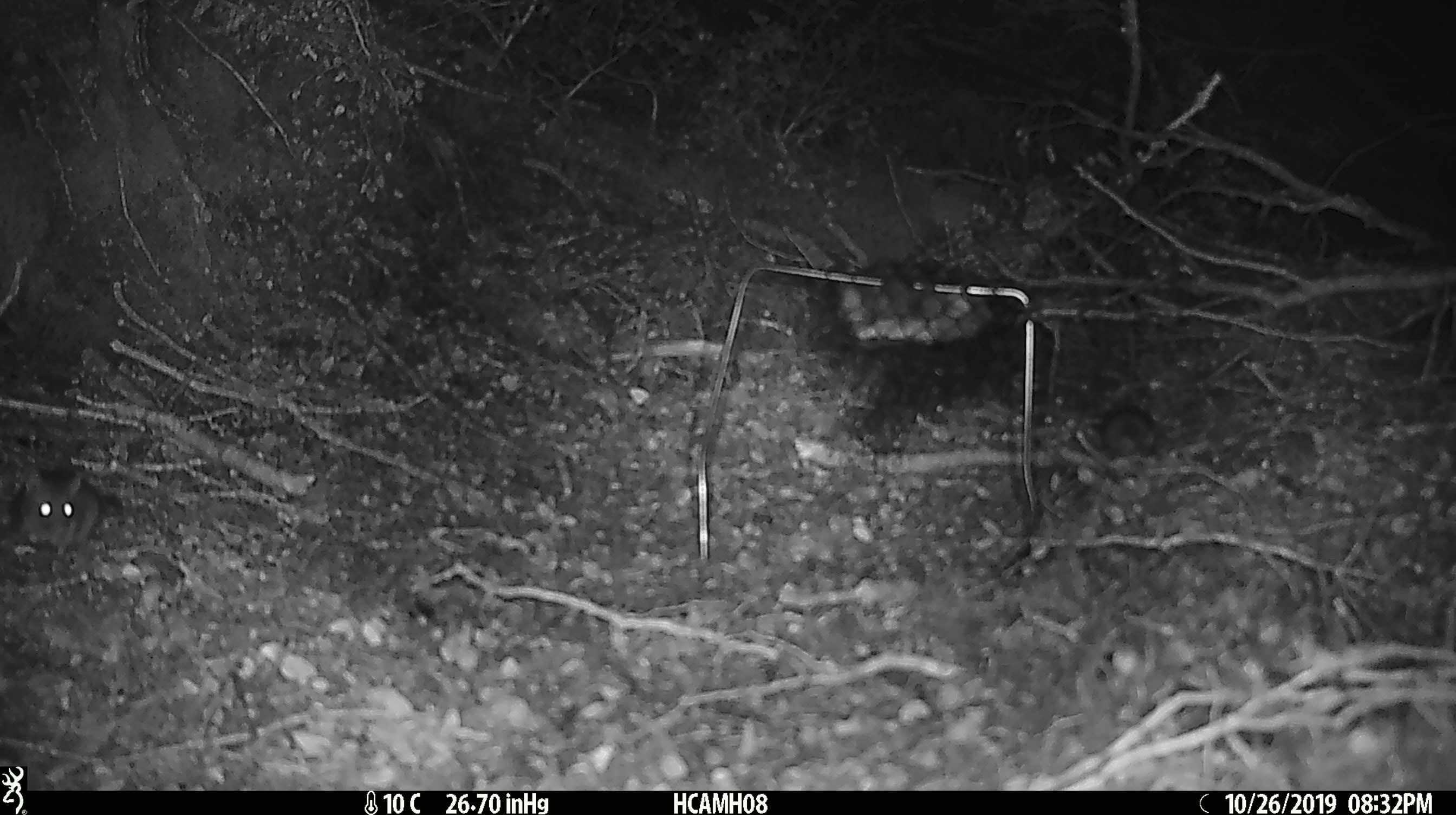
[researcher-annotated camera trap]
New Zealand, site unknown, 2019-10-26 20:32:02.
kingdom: Animalia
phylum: Chordata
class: Mammalia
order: Rodentia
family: Muridae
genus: Mus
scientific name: Mus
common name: mouse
Mouse (Mus).